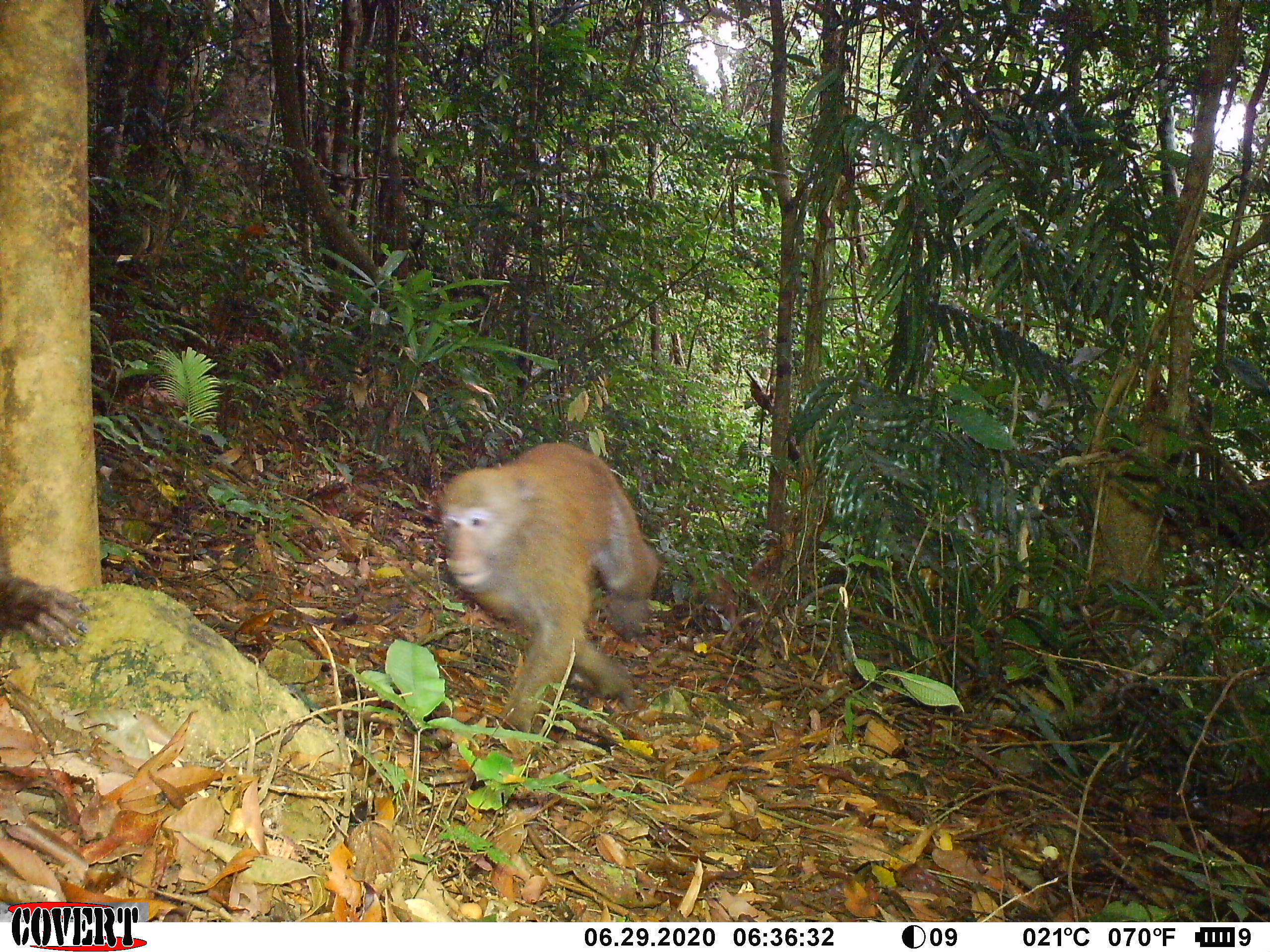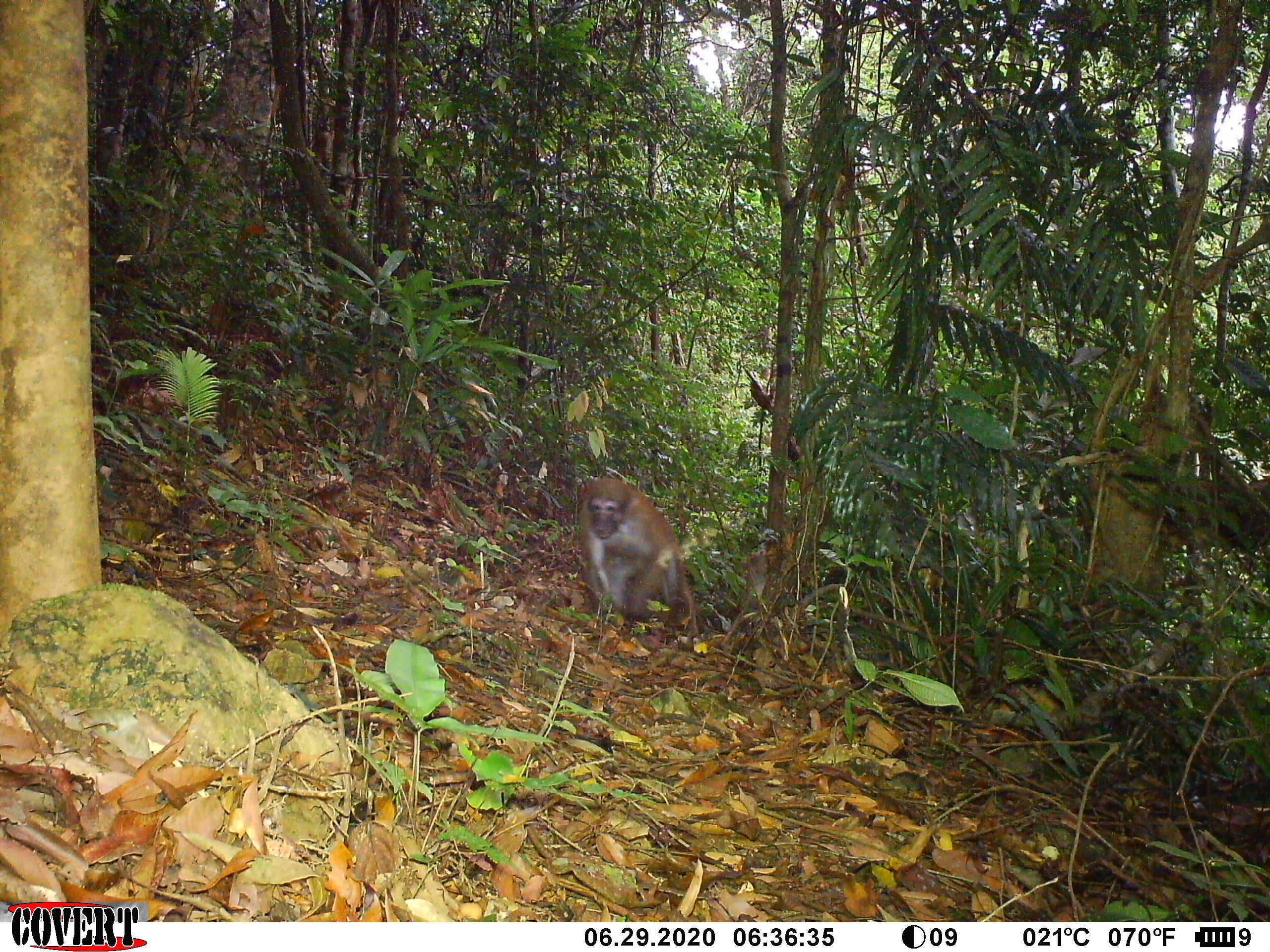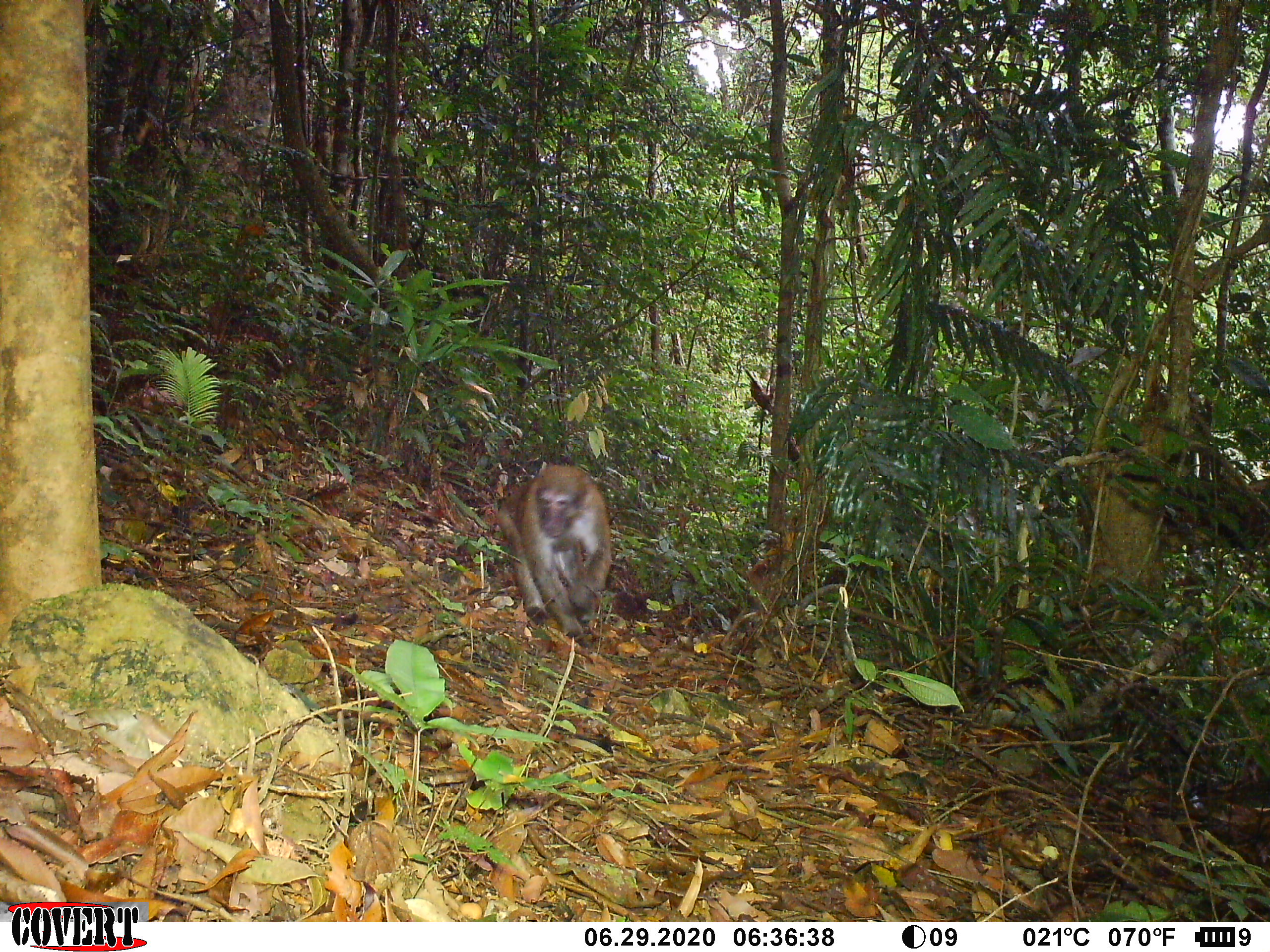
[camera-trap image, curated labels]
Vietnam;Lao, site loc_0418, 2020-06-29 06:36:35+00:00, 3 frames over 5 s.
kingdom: Animalia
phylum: Chordata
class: Mammalia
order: Primates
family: Cercopithecidae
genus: Macaca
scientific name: Macaca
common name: macaques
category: assam or rhesus macaque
Assam or rhesus macaque (macaques) (Macaca). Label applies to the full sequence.